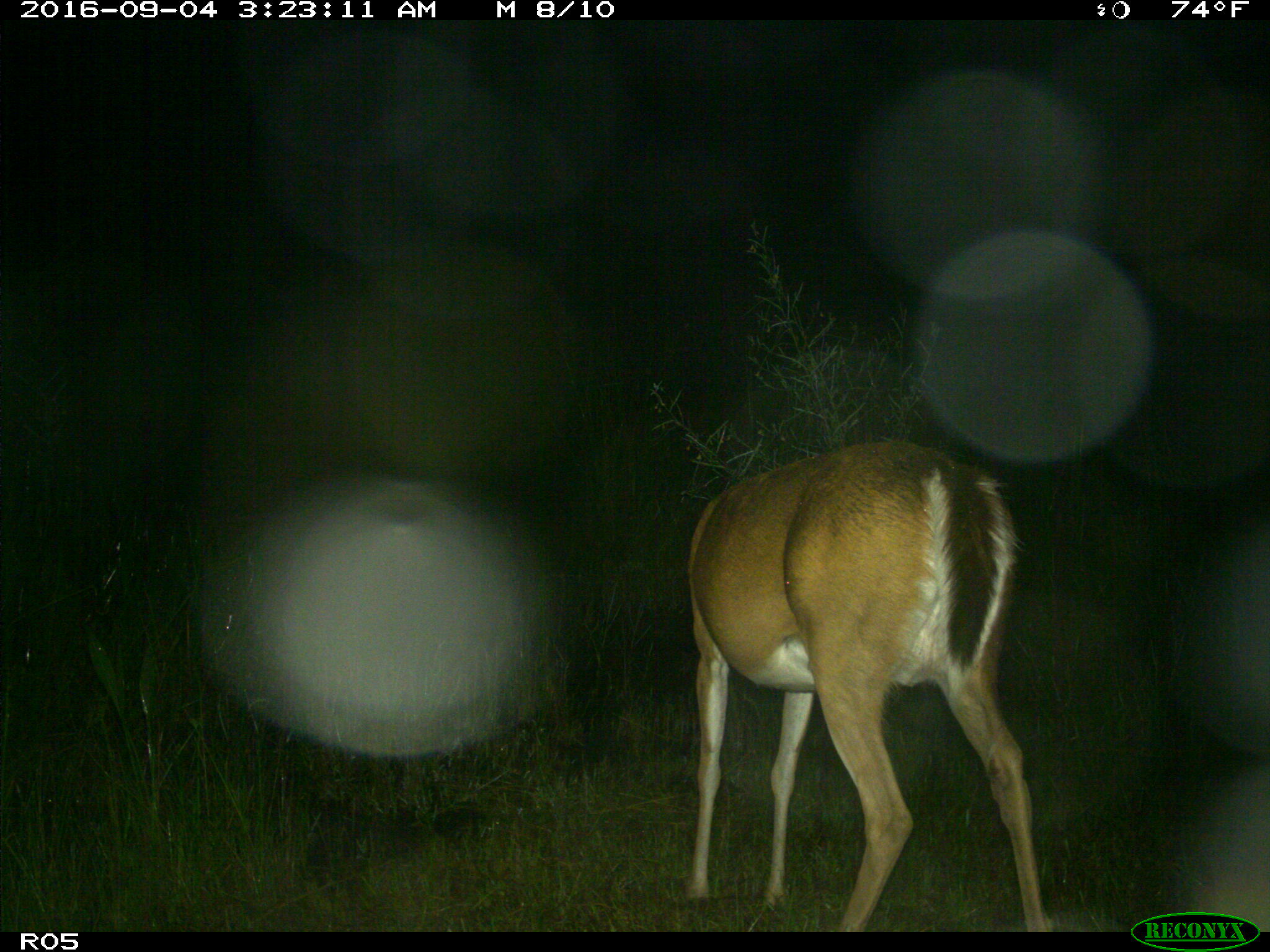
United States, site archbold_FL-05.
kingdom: Animalia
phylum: Chordata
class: Mammalia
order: Artiodactyla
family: Cervidae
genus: Odocoileus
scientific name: Odocoileus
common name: deer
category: unidentified deer